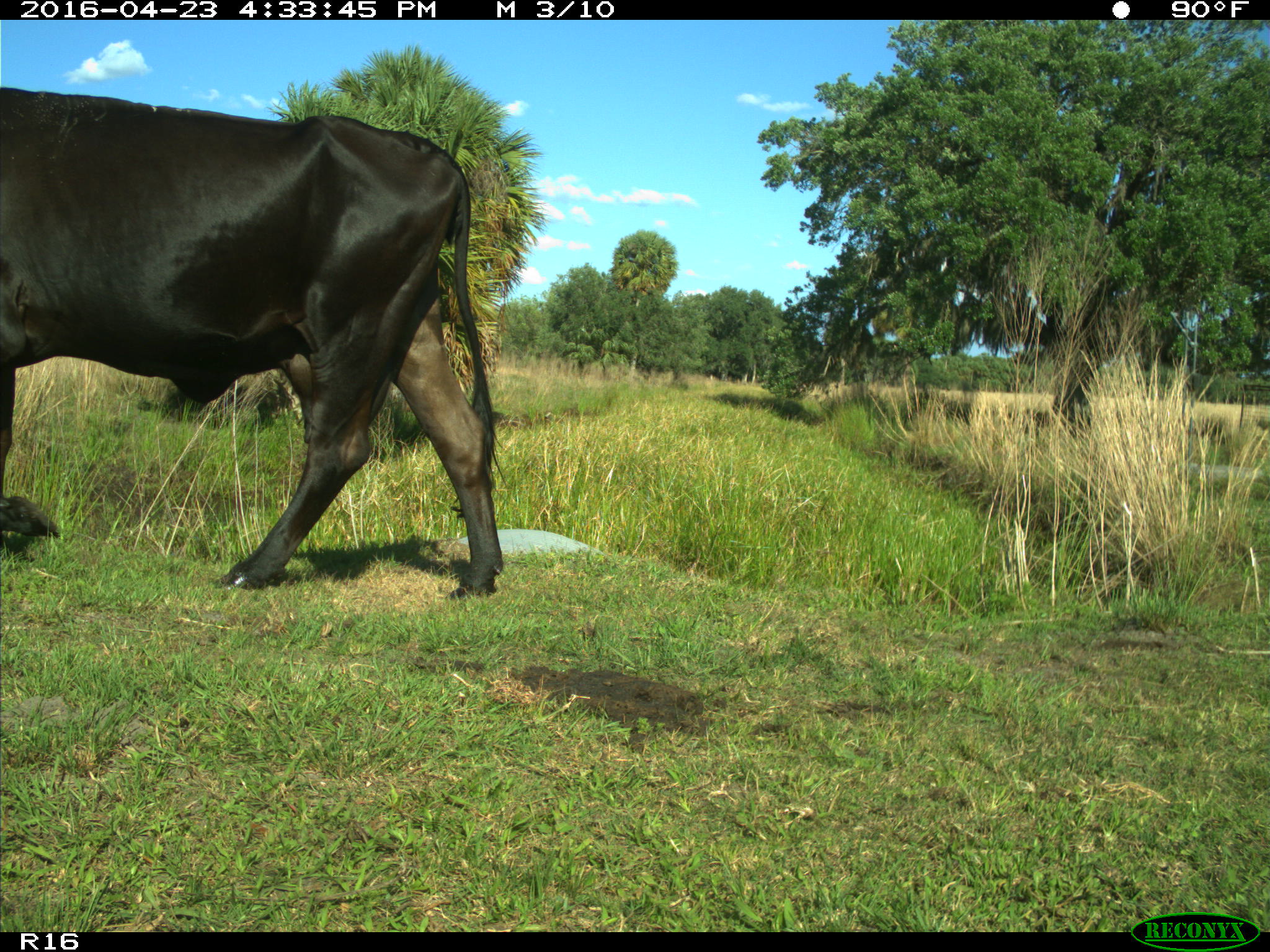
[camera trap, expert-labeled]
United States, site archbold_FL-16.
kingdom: Animalia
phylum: Chordata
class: Mammalia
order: Artiodactyla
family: Bovidae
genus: Bos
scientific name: Bos taurus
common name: domestic cow